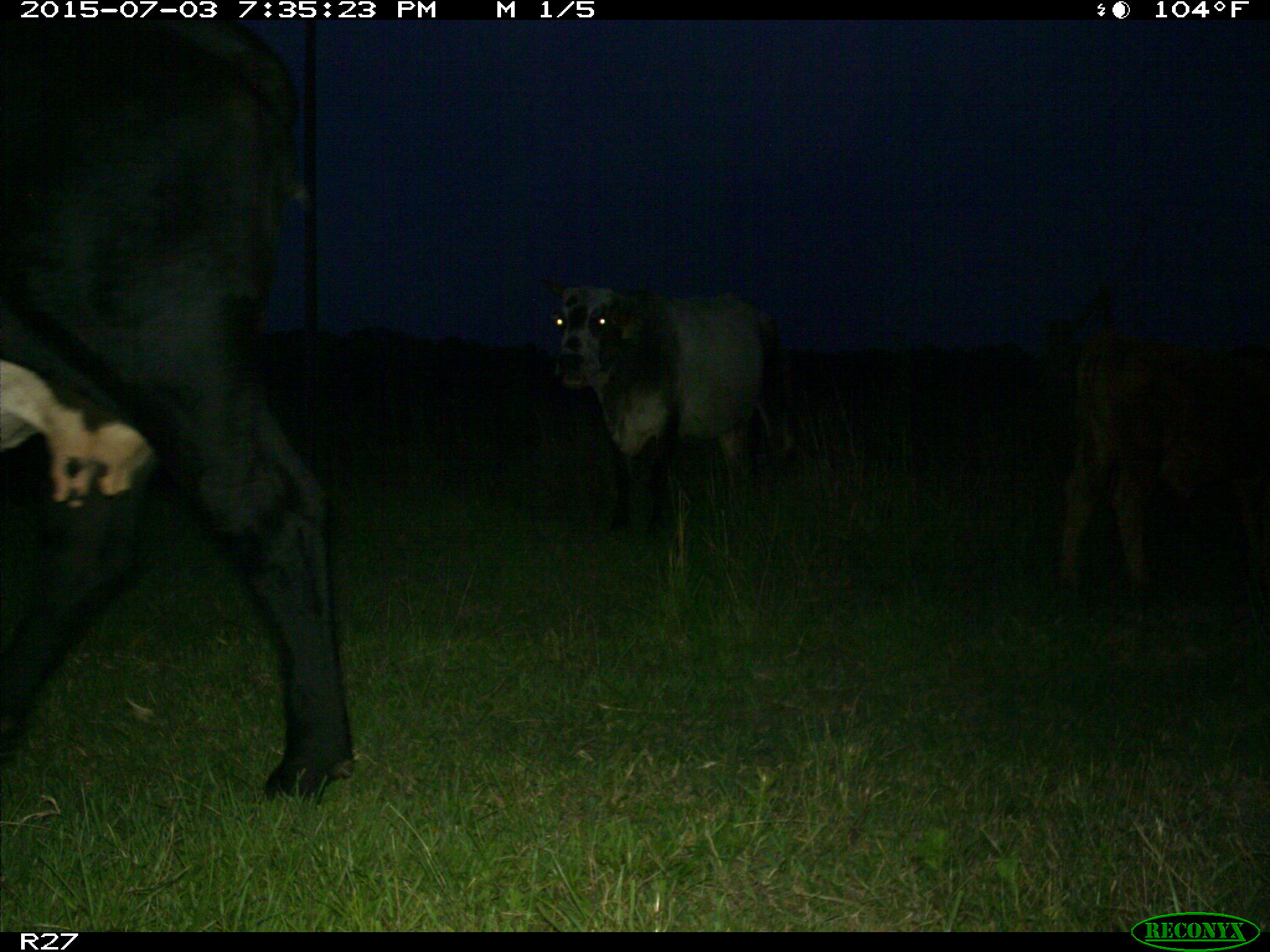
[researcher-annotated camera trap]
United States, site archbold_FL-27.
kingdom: Animalia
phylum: Chordata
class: Mammalia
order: Artiodactyla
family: Bovidae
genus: Bos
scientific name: Bos taurus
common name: domestic cow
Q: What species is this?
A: Bos taurus (domestic cow).